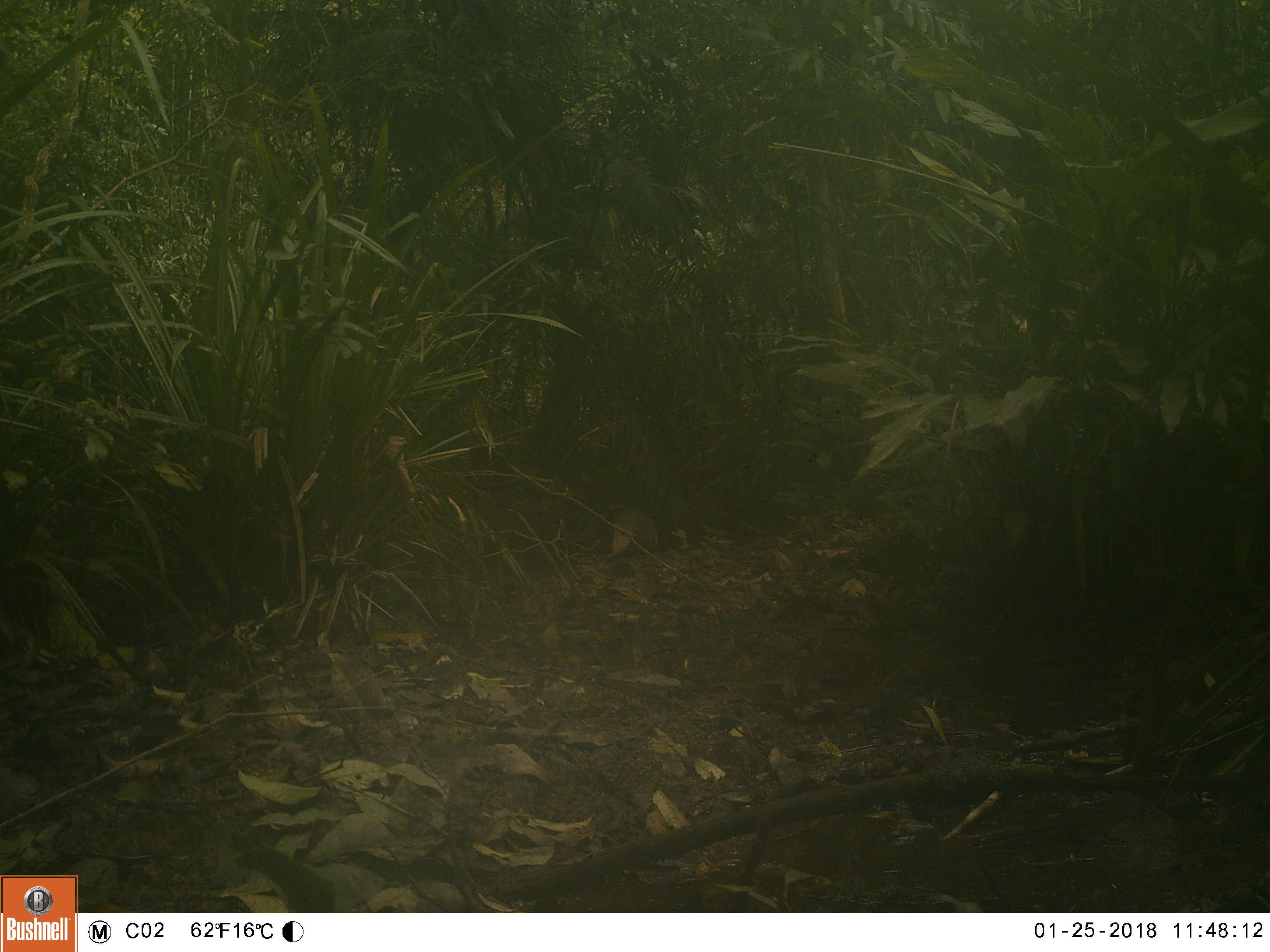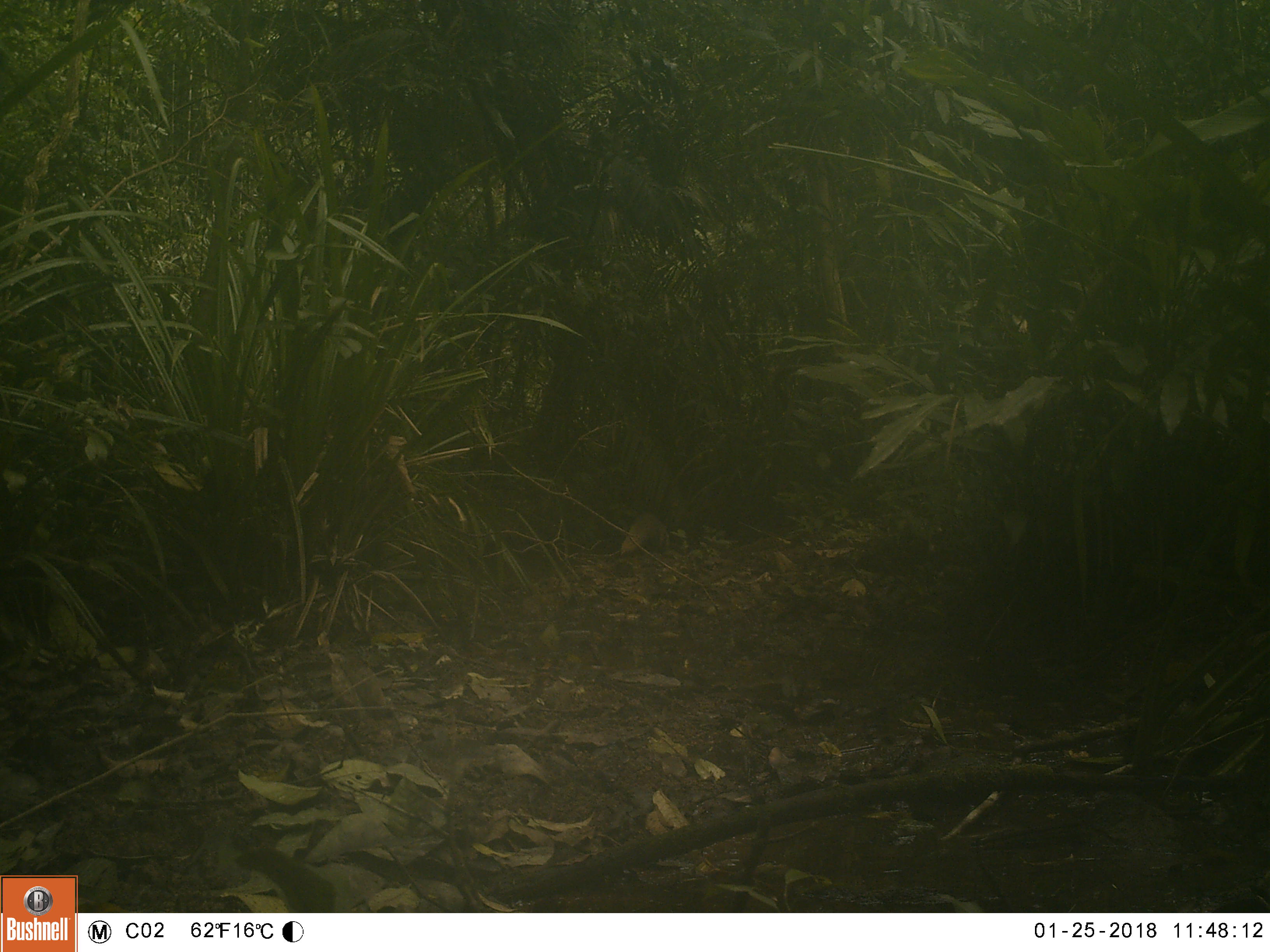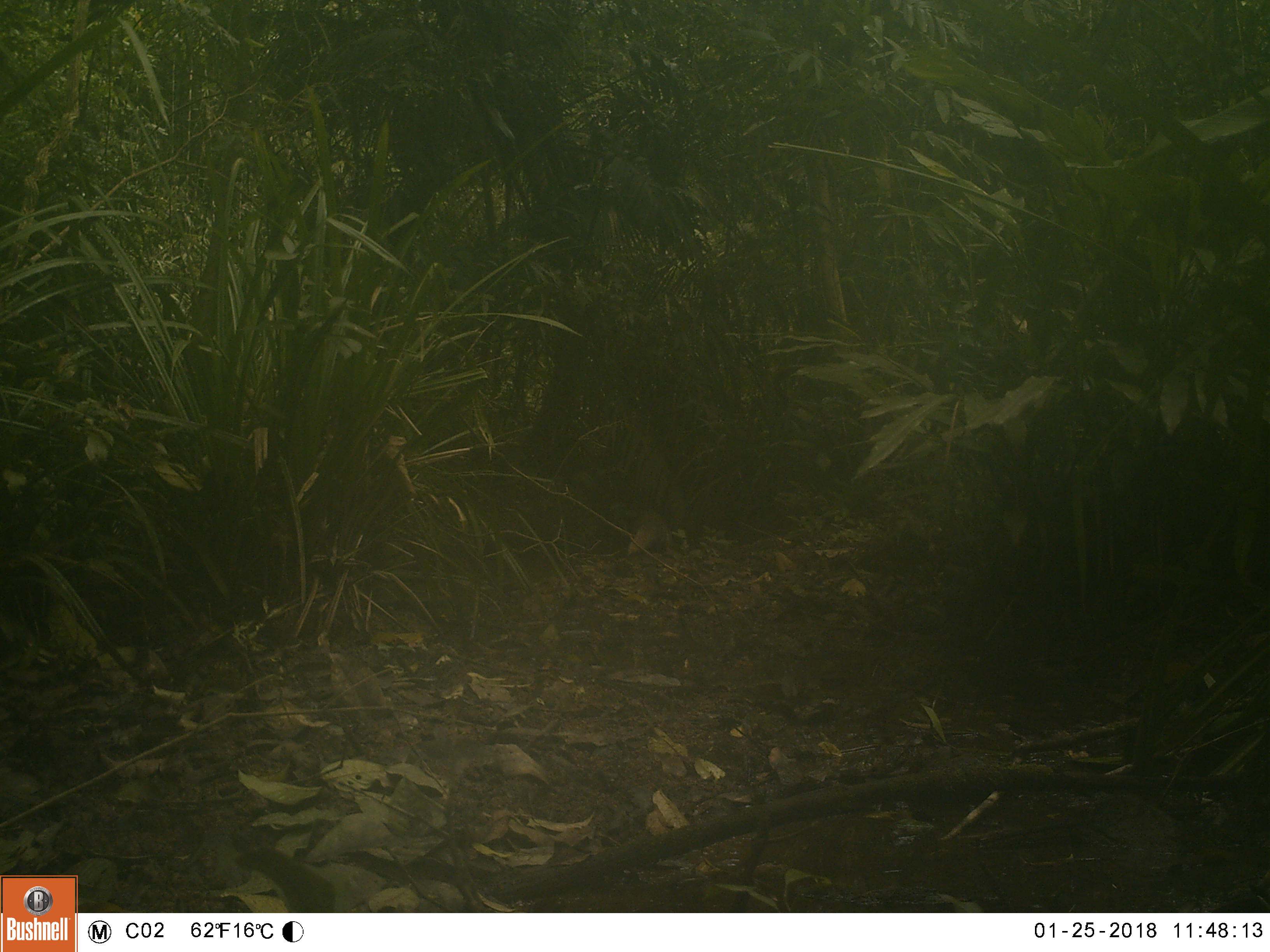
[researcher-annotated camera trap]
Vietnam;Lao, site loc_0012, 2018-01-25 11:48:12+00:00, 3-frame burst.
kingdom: Animalia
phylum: Chordata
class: Mammalia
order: Carnivora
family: Herpestidae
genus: Urva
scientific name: Urva urva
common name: crab-eating mongoose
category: crab eating mongoose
Crab eating mongoose (crab-eating mongoose) (Urva urva). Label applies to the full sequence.